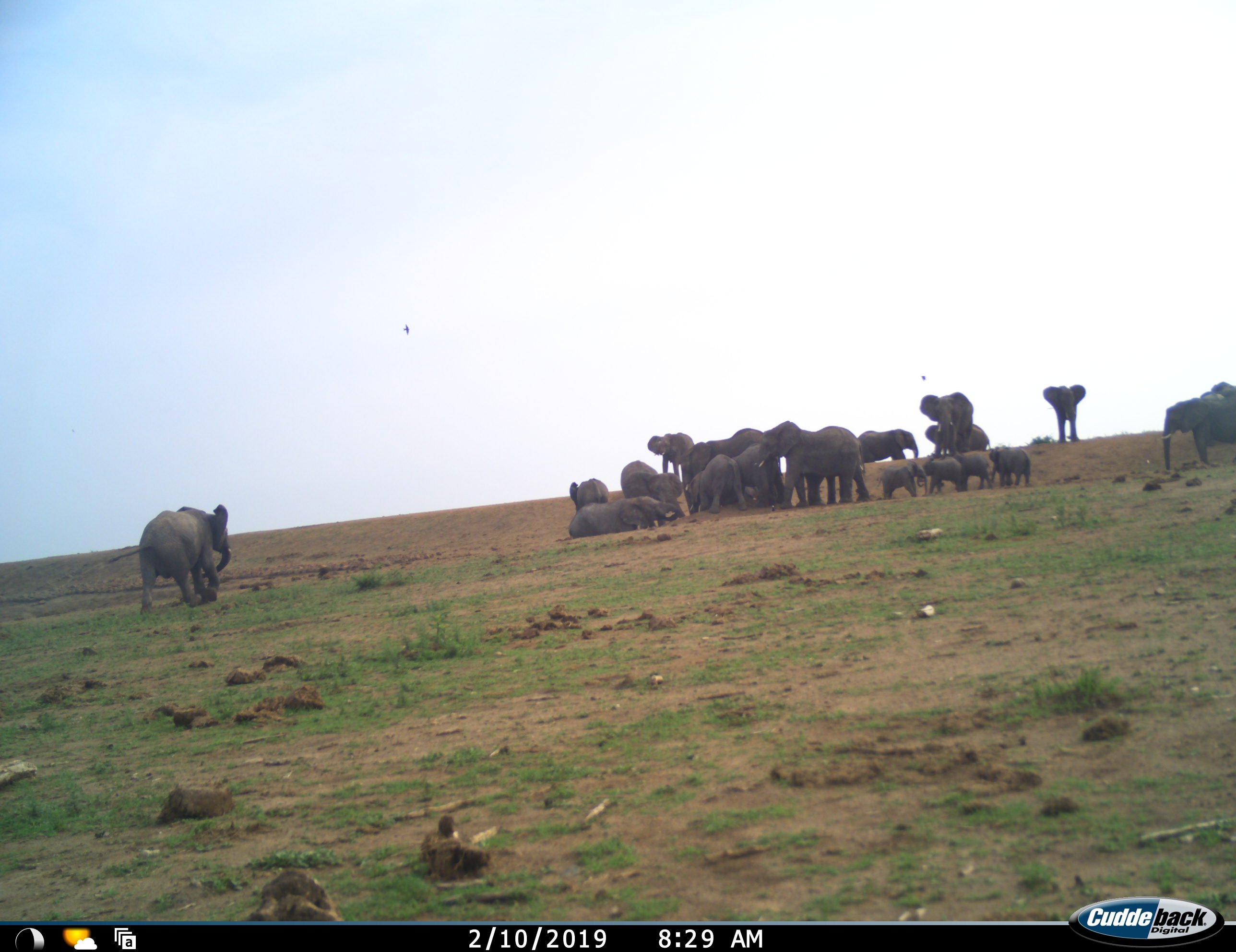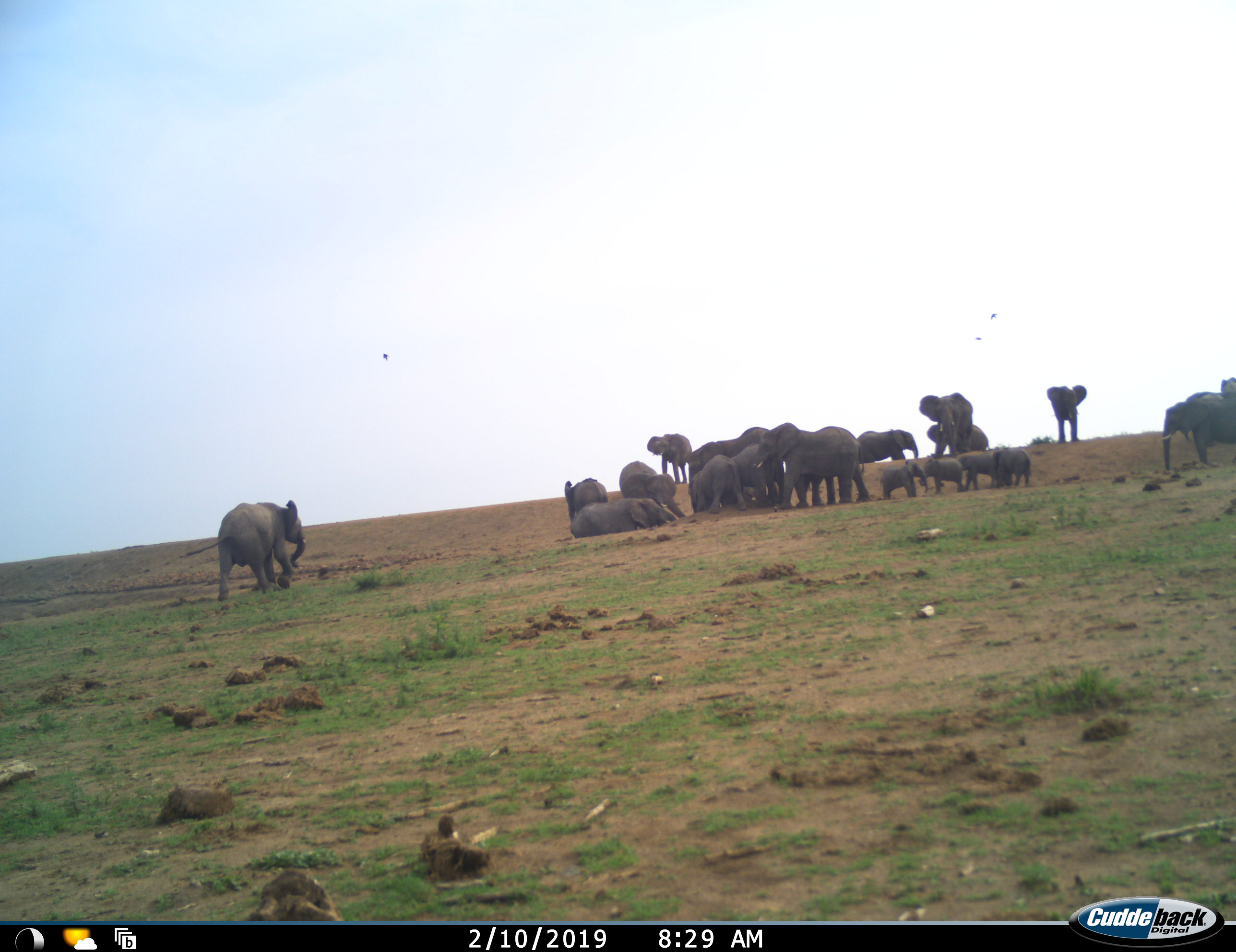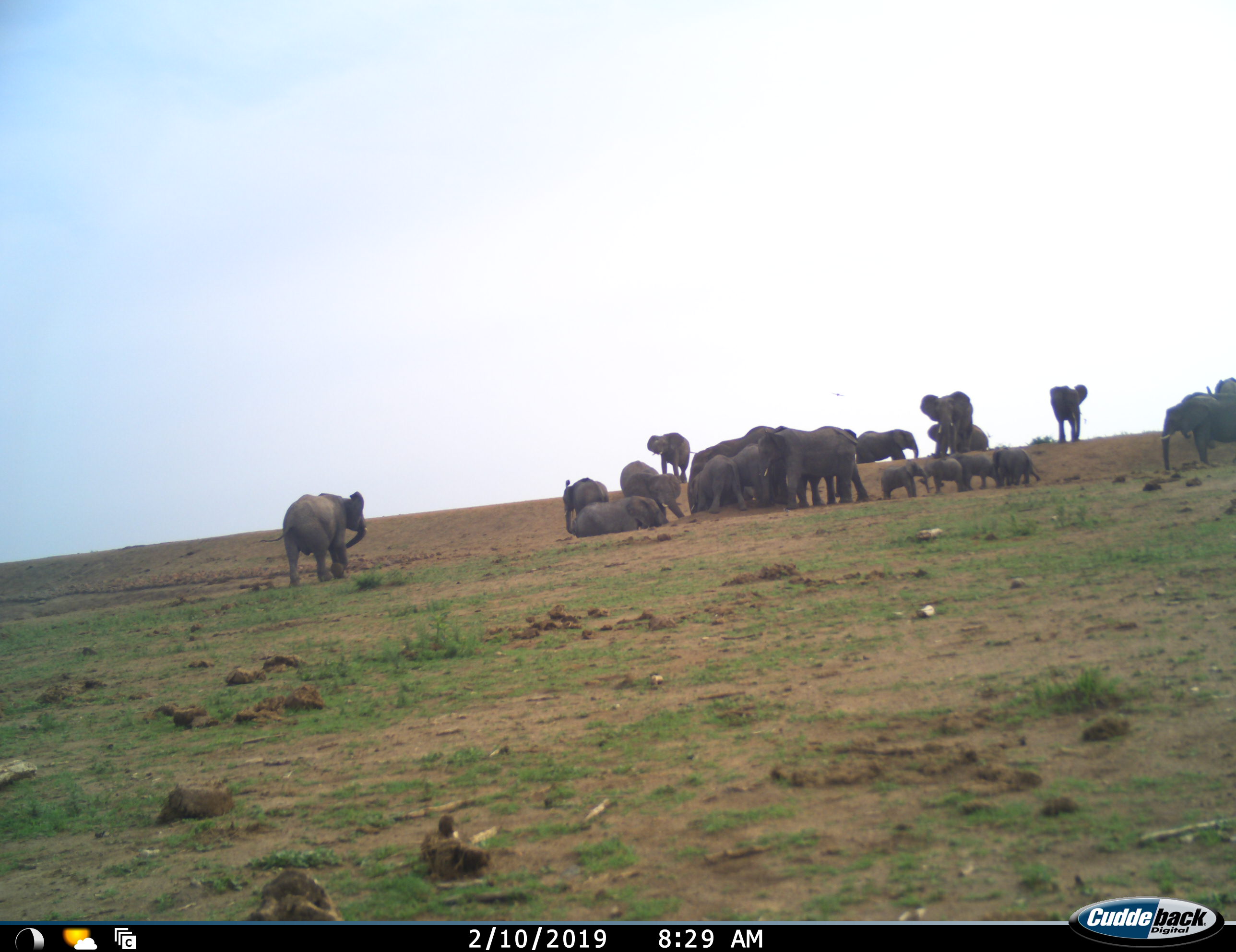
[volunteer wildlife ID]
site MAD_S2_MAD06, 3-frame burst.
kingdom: Animalia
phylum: Chordata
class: Mammalia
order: Proboscidea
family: Elephantidae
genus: Loxodonta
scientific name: Loxodonta africana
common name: african bush elephant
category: elephant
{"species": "elephant (african bush elephant) (Loxodonta africana)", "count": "11-50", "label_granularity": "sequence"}